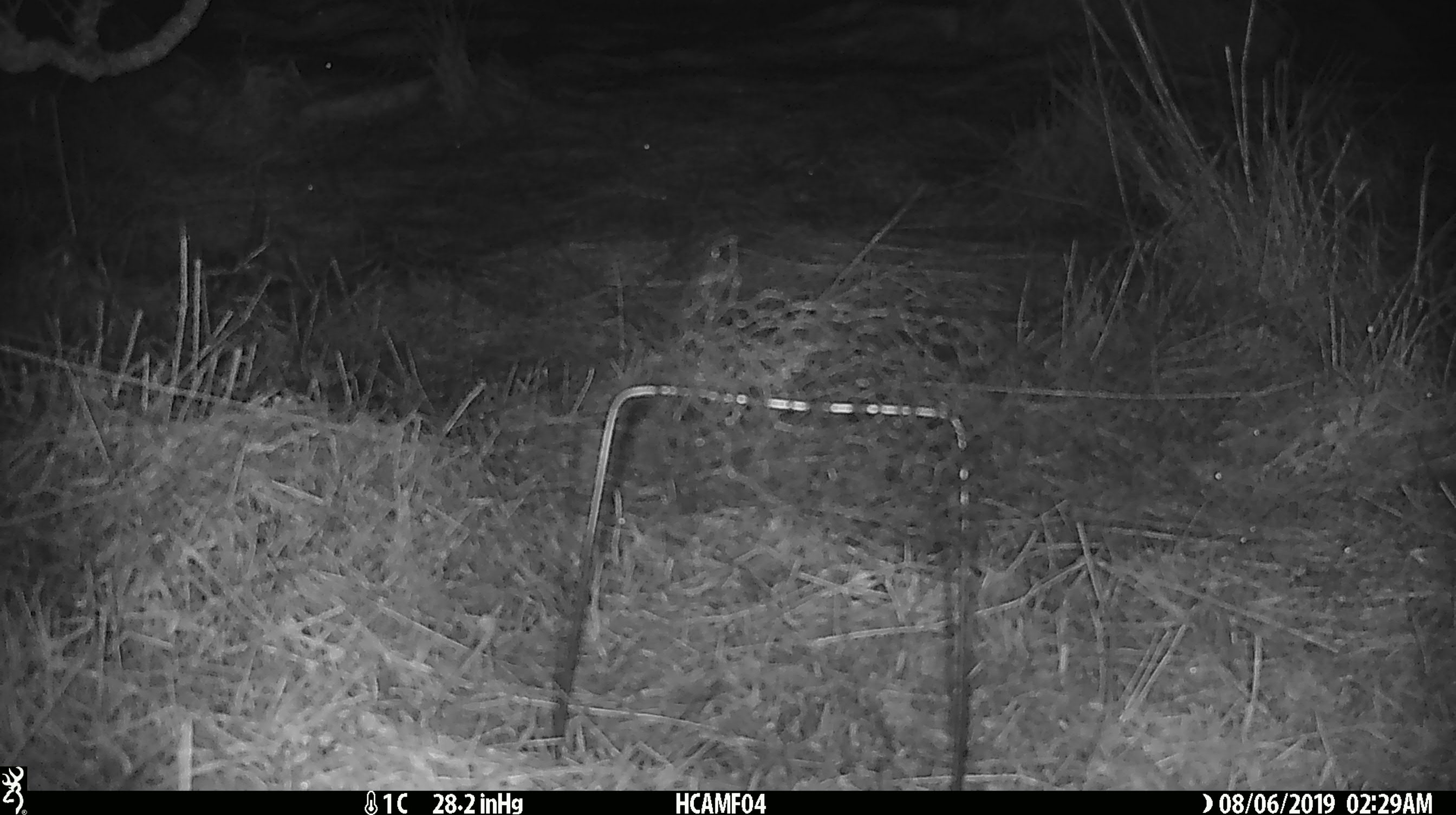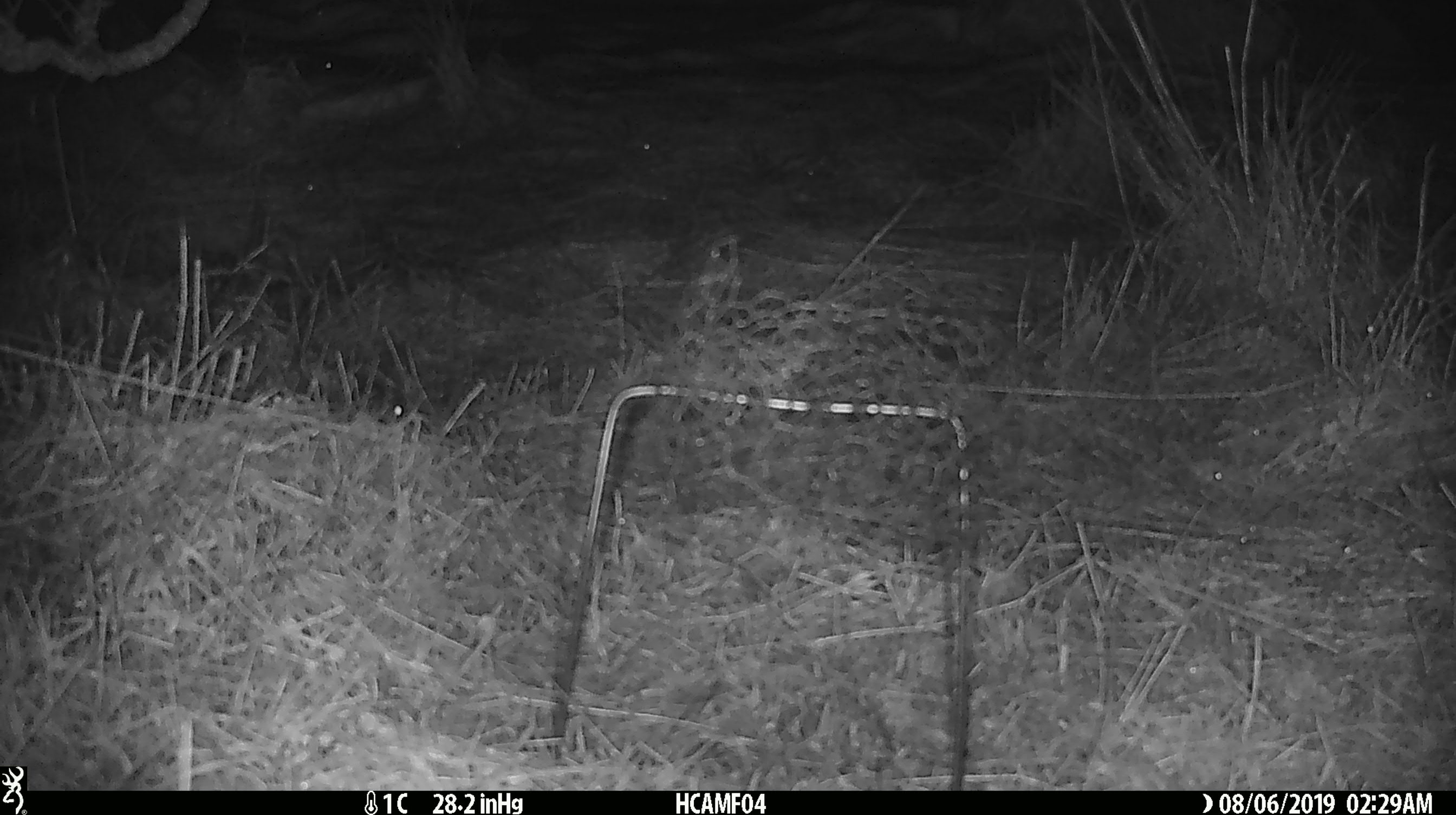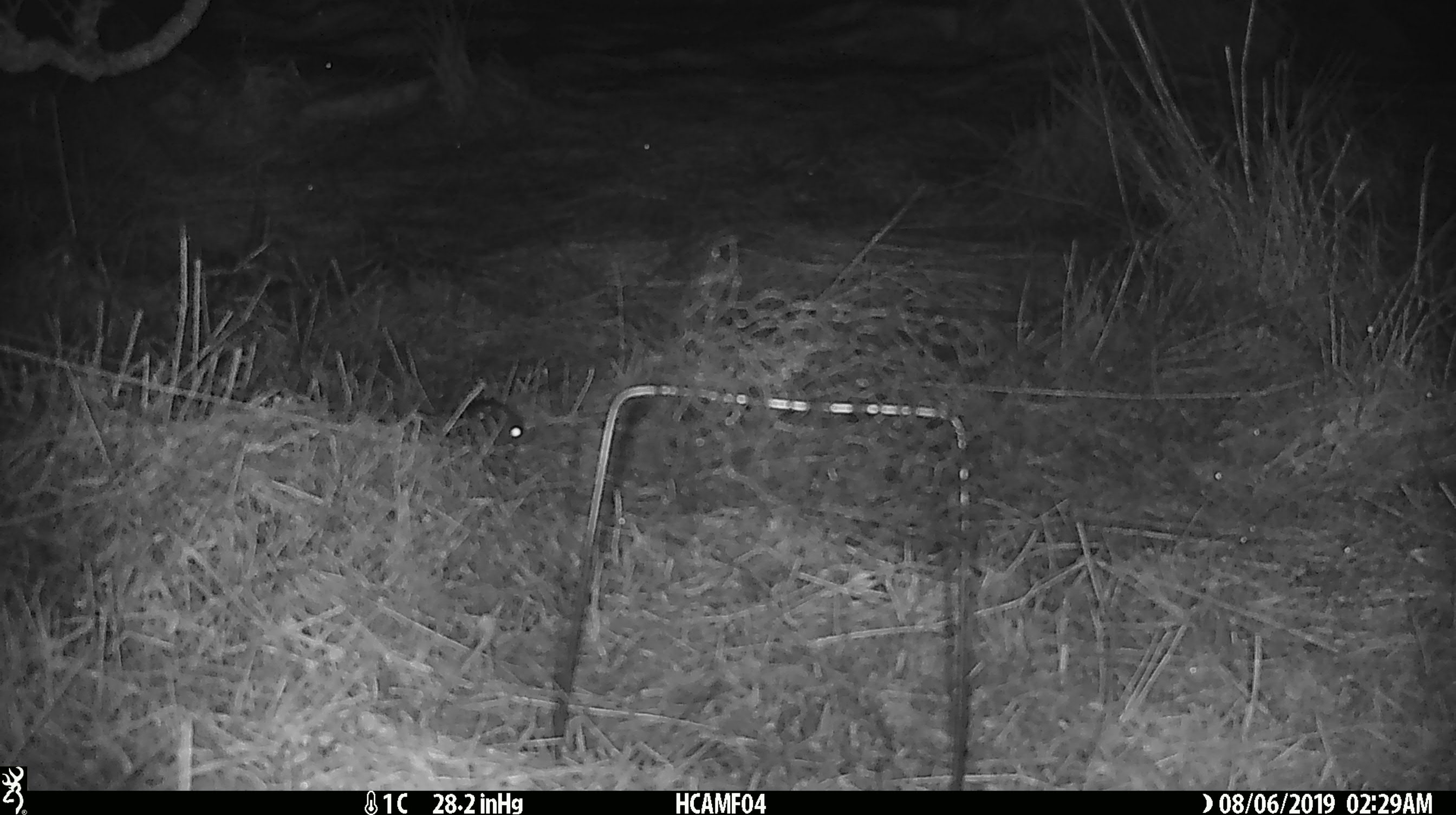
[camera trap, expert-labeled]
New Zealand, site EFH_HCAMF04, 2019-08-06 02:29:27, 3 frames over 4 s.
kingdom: Animalia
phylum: Chordata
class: Mammalia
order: Rodentia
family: Muridae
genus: Mus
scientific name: Mus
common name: mouse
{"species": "mouse (Mus)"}